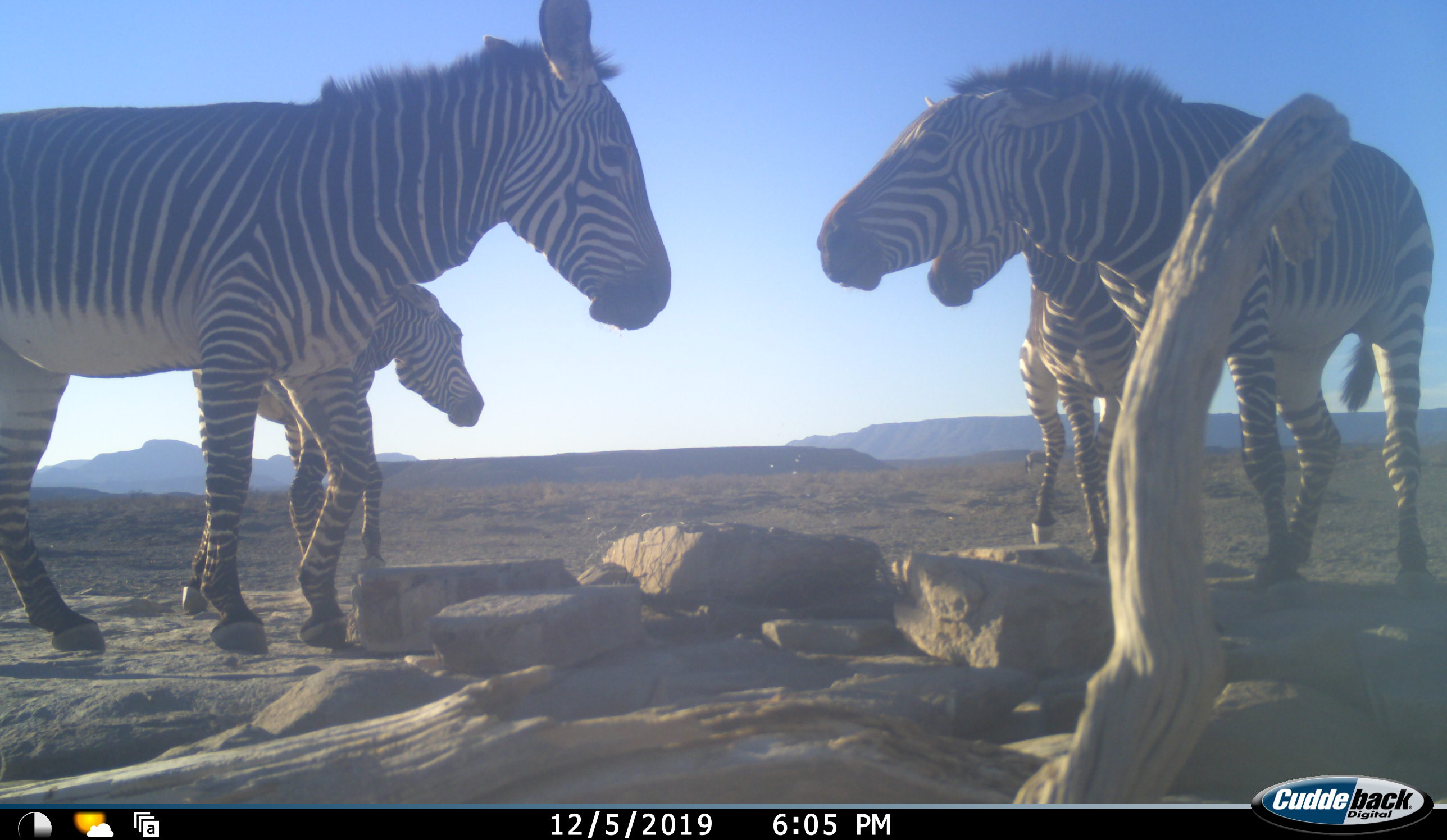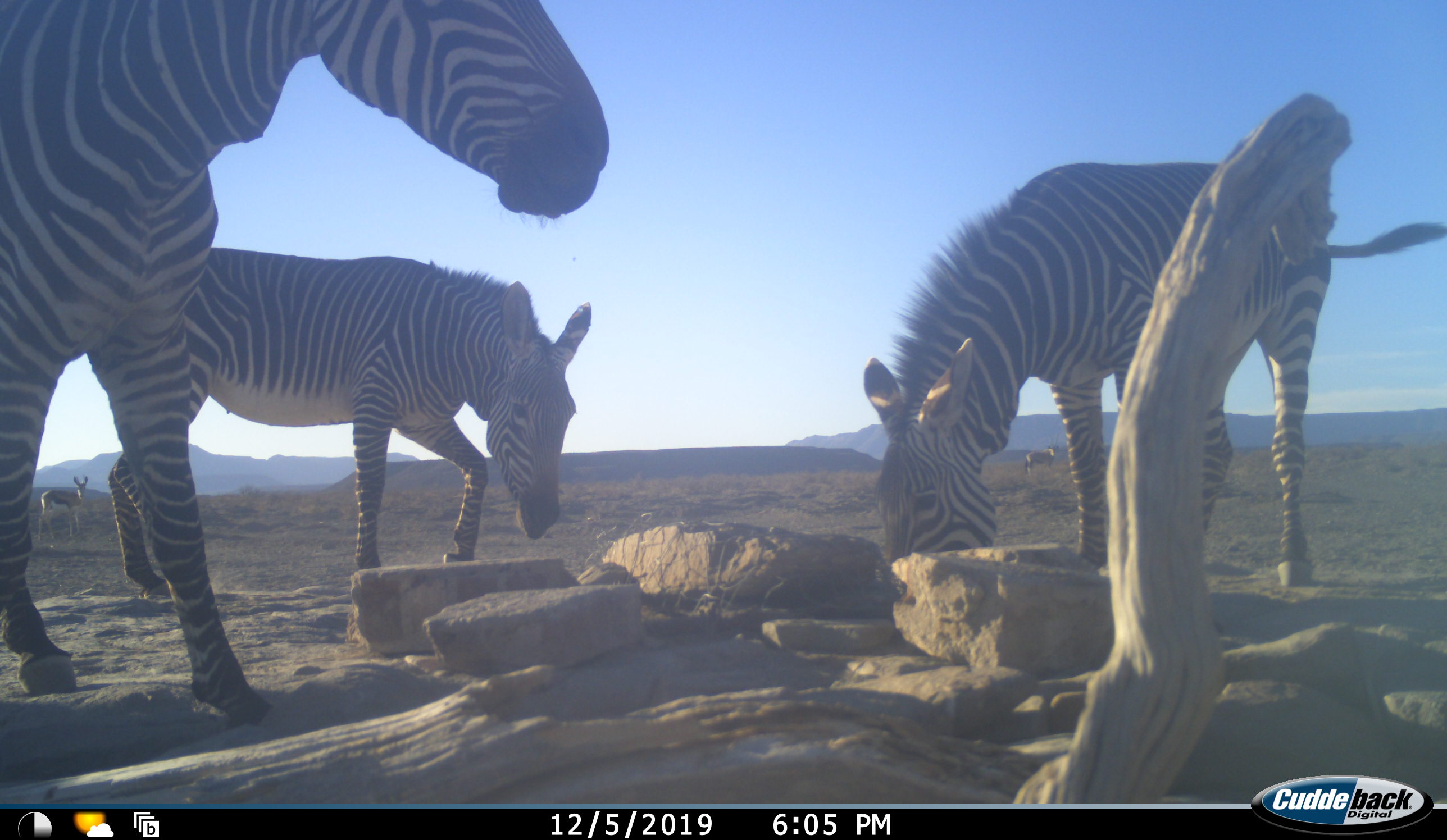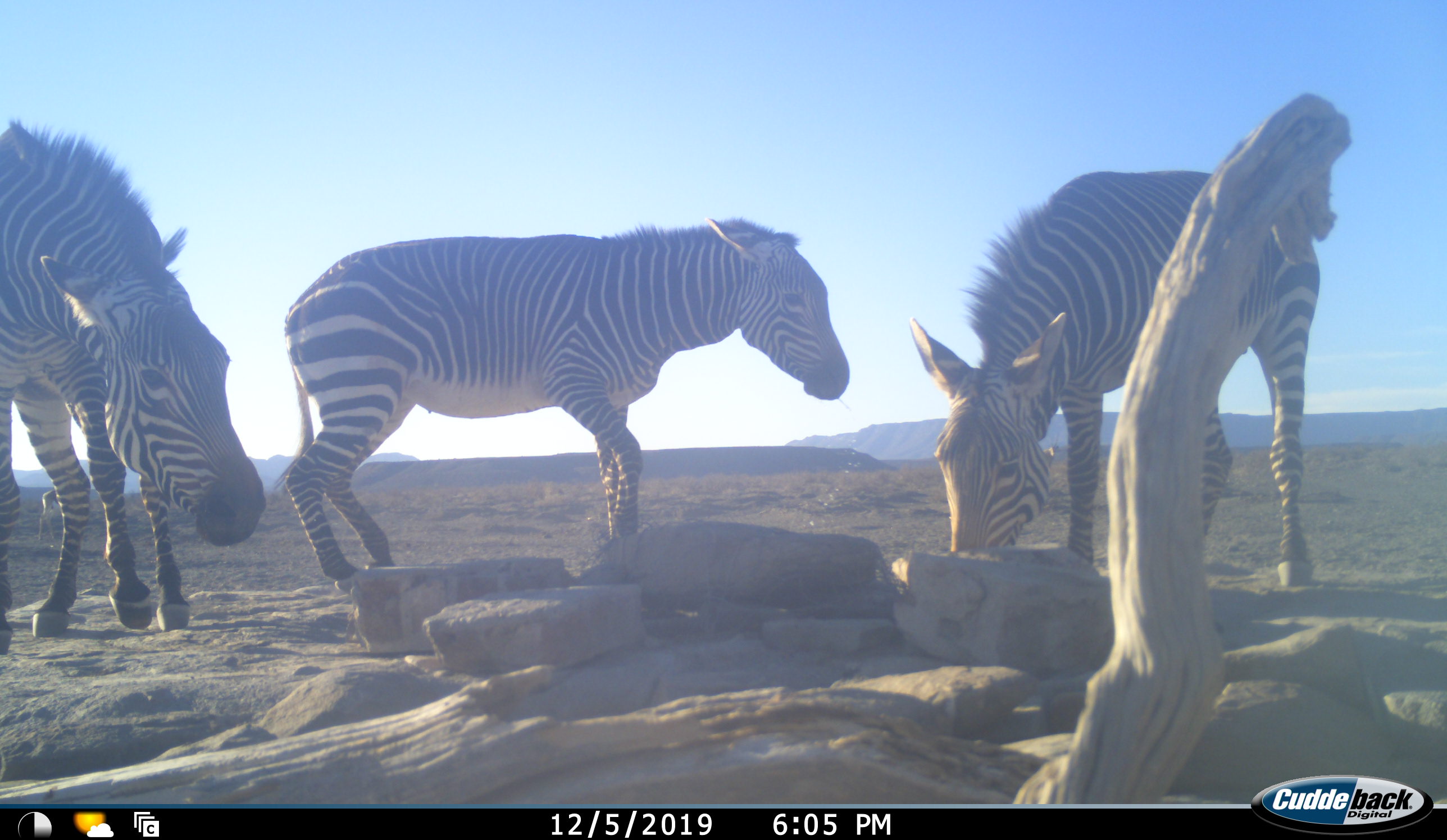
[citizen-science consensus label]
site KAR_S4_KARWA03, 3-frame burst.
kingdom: Animalia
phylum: Chordata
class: Mammalia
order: Perissodactyla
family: Equidae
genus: Equus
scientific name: Equus zebra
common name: mountain zebra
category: zebramountain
Zebramountain (mountain zebra) (Equus zebra), count 4. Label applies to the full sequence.